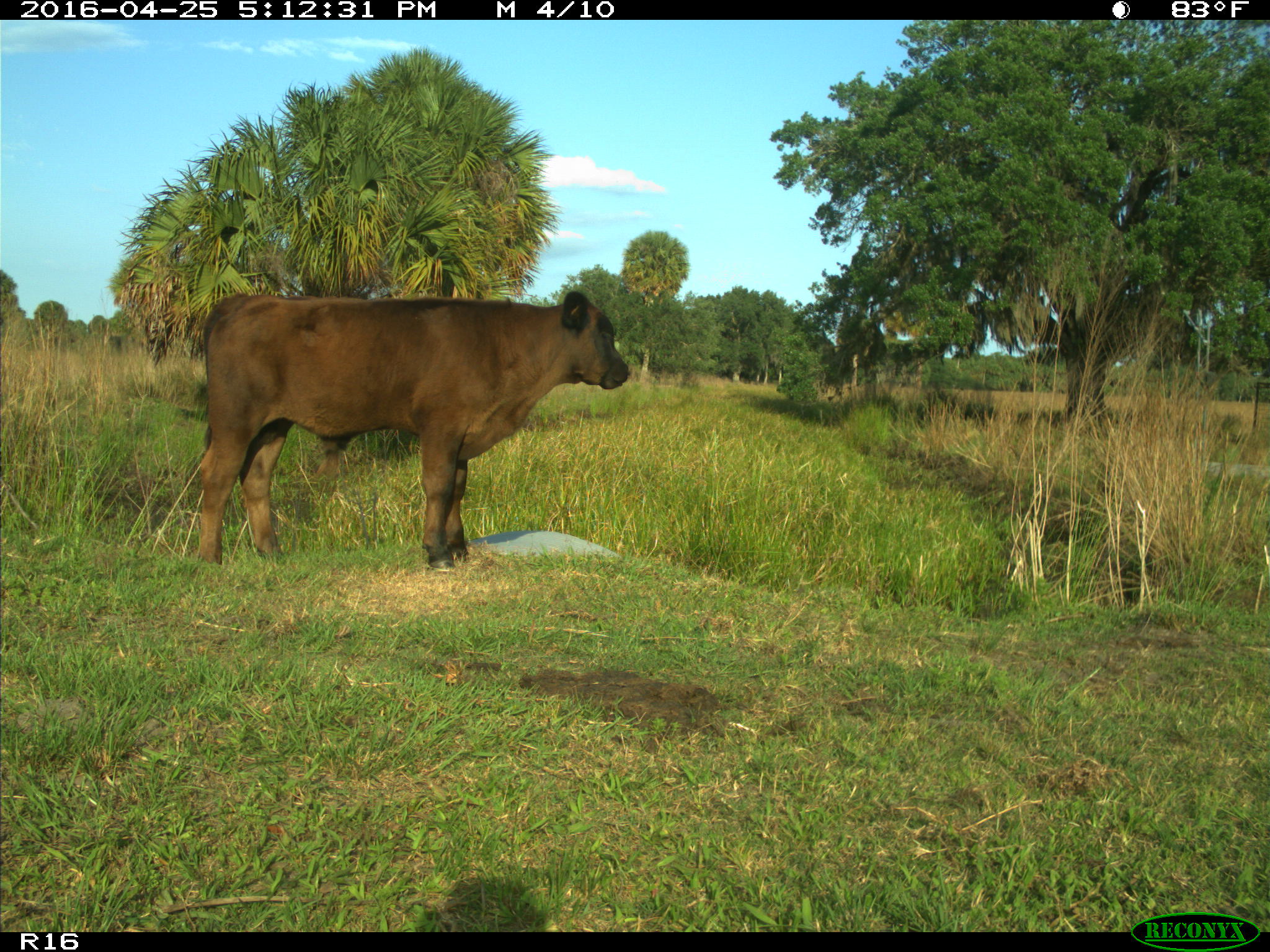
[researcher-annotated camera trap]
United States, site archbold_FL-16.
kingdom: Animalia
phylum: Chordata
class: Mammalia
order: Artiodactyla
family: Bovidae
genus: Bos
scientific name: Bos taurus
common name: domestic cow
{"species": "Bos taurus (domestic cow)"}